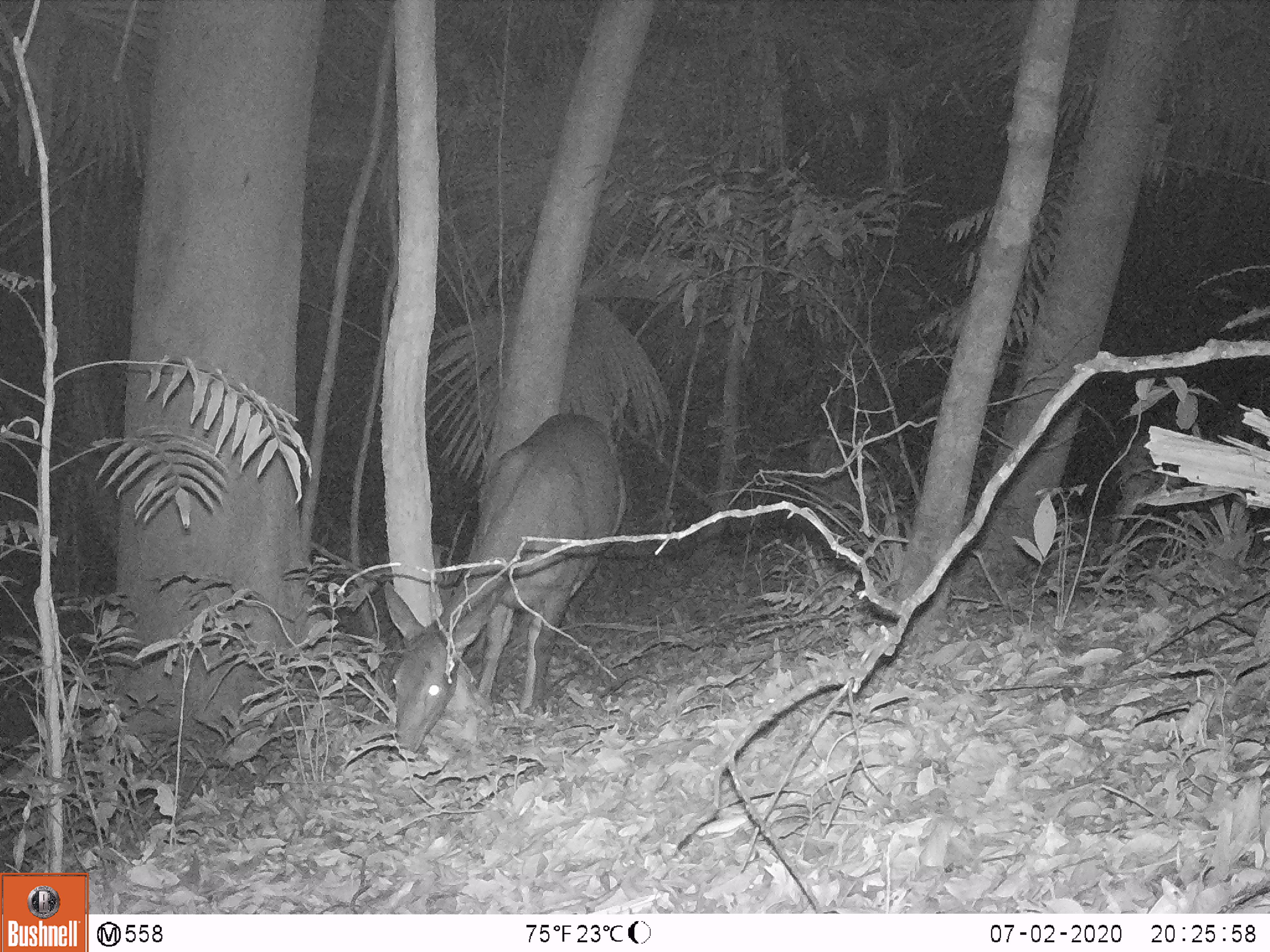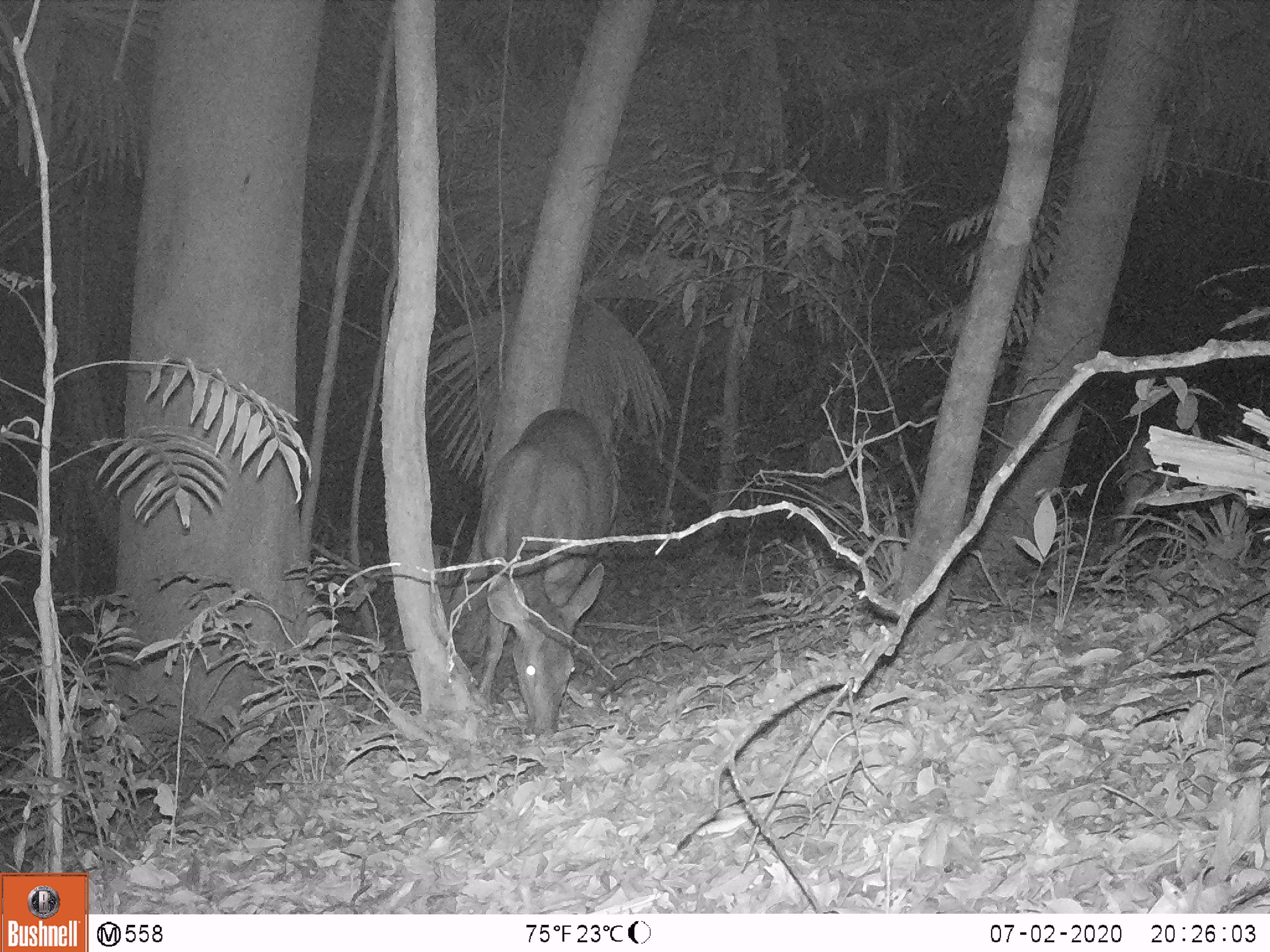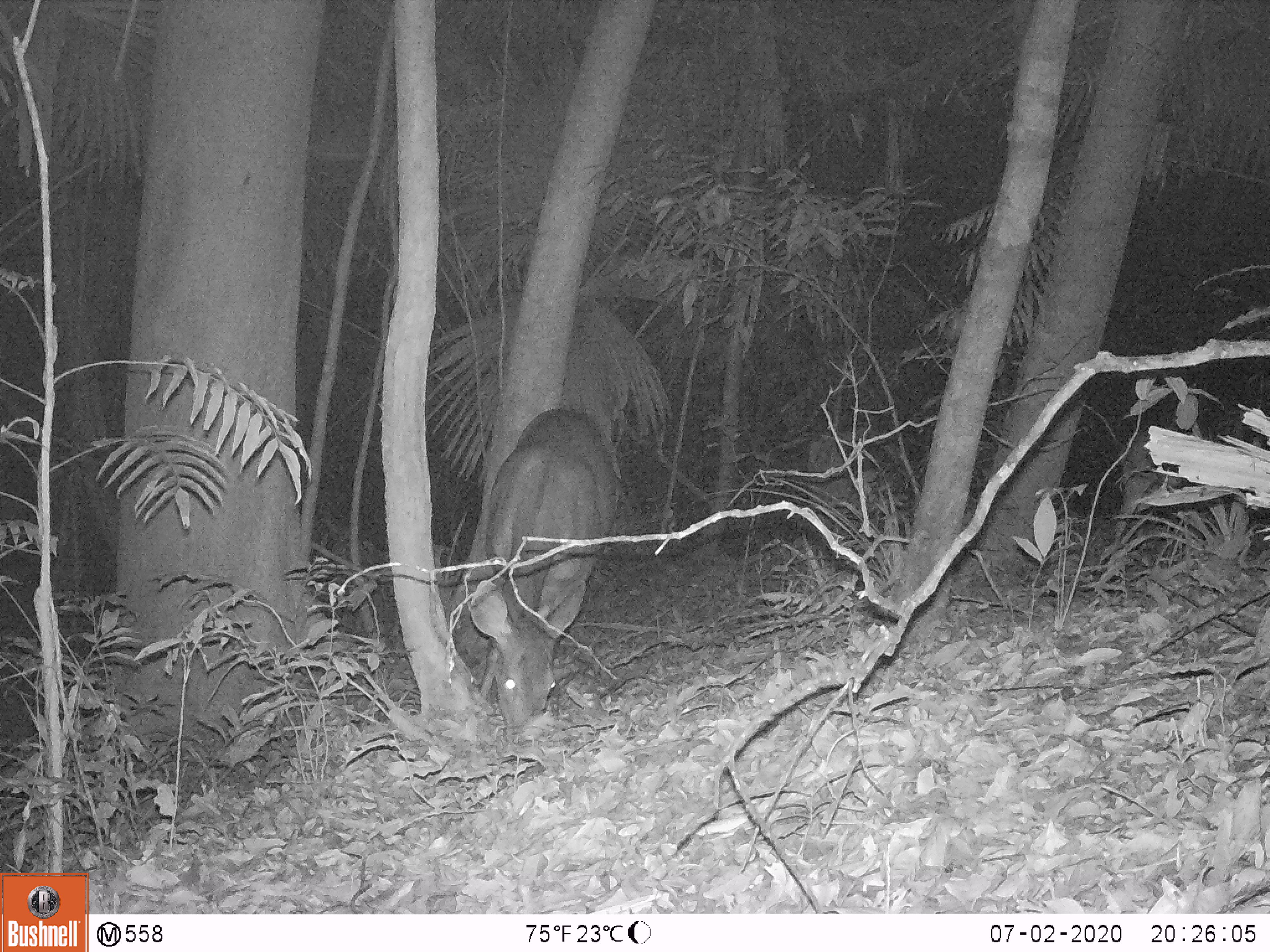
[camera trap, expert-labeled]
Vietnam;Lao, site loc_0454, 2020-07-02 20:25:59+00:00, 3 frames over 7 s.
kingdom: Animalia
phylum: Chordata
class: Mammalia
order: Artiodactyla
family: Cervidae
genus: Rusa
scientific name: Rusa unicolor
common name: sambar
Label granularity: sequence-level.